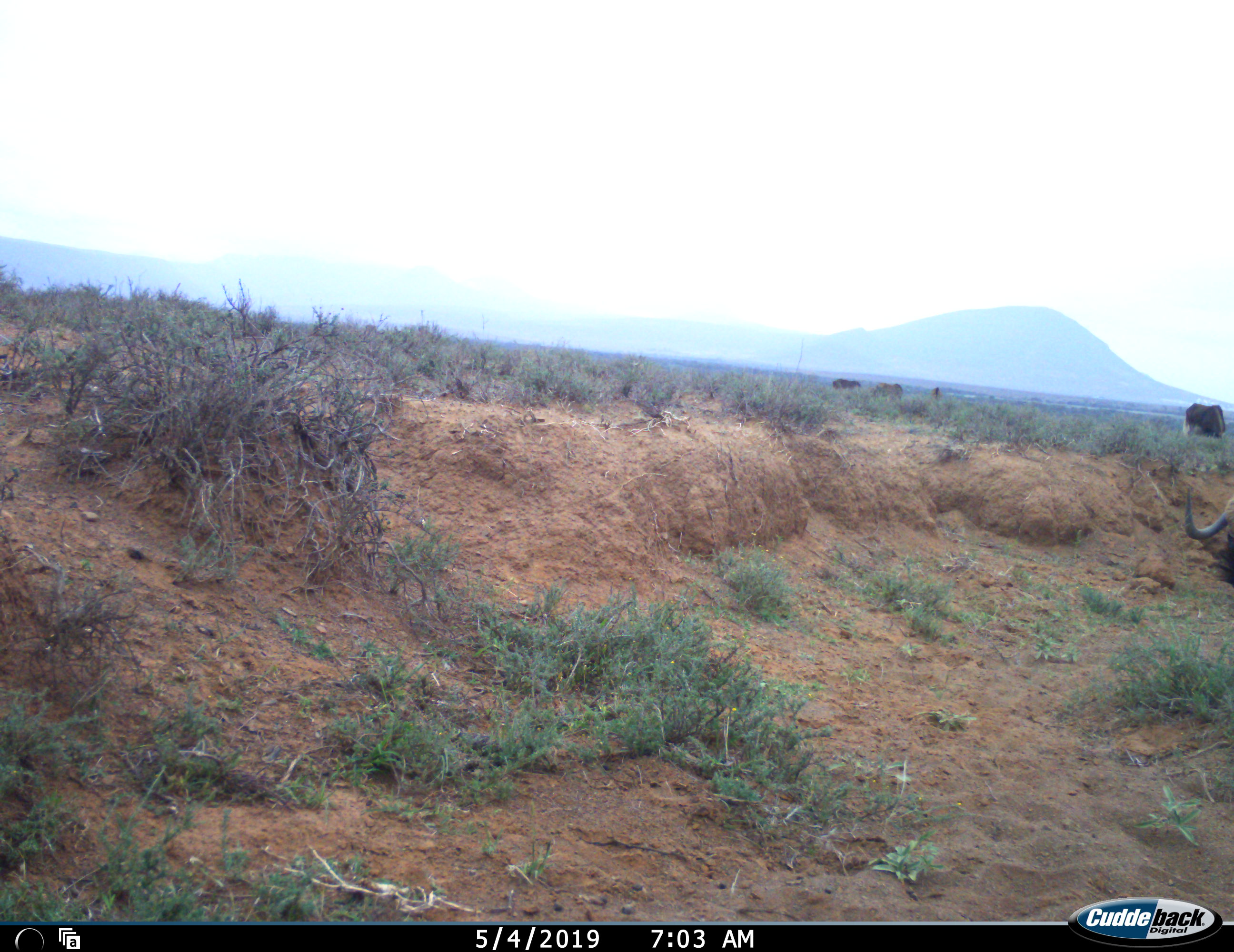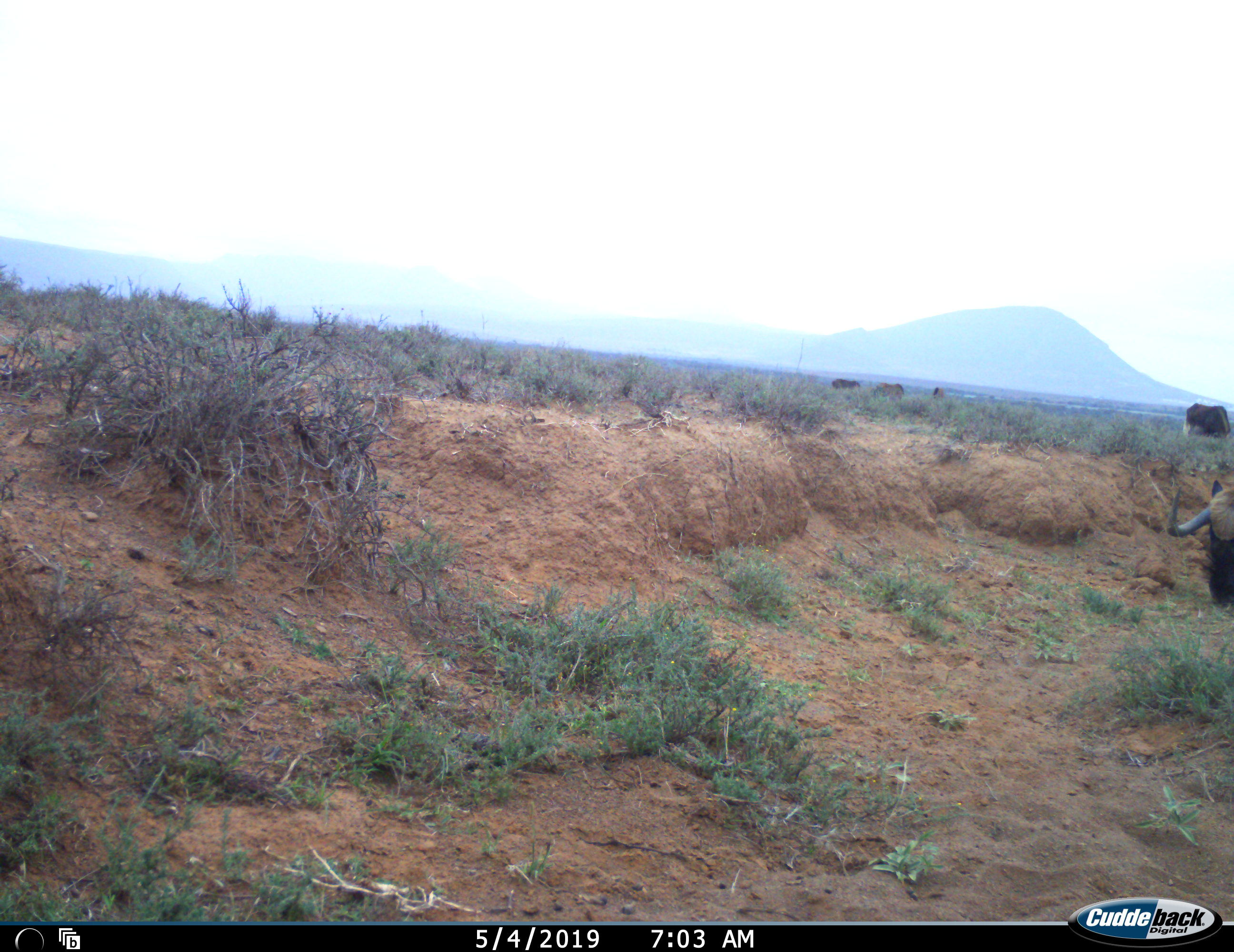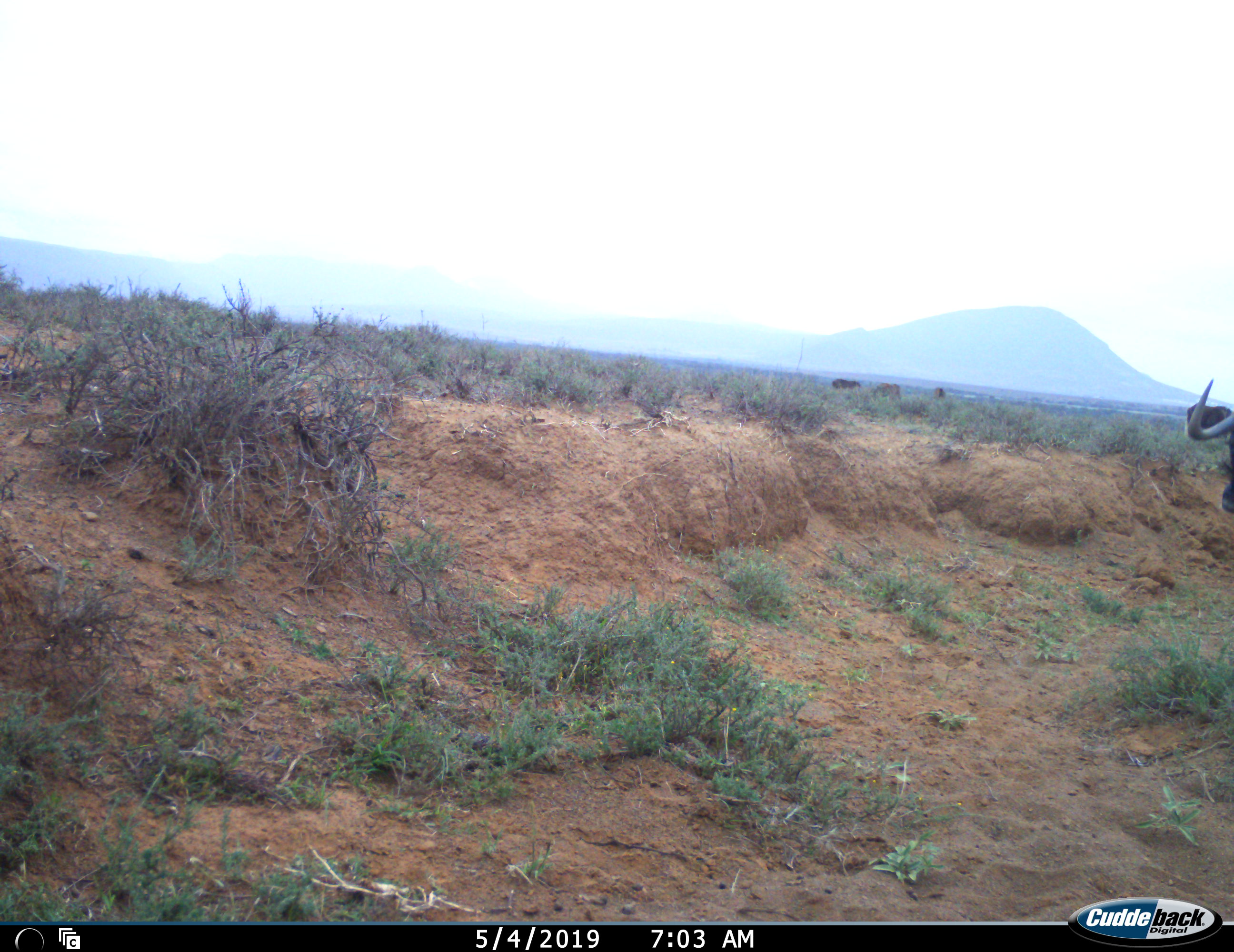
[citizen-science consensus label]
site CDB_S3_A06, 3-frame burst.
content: unidentified animal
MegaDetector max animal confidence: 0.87